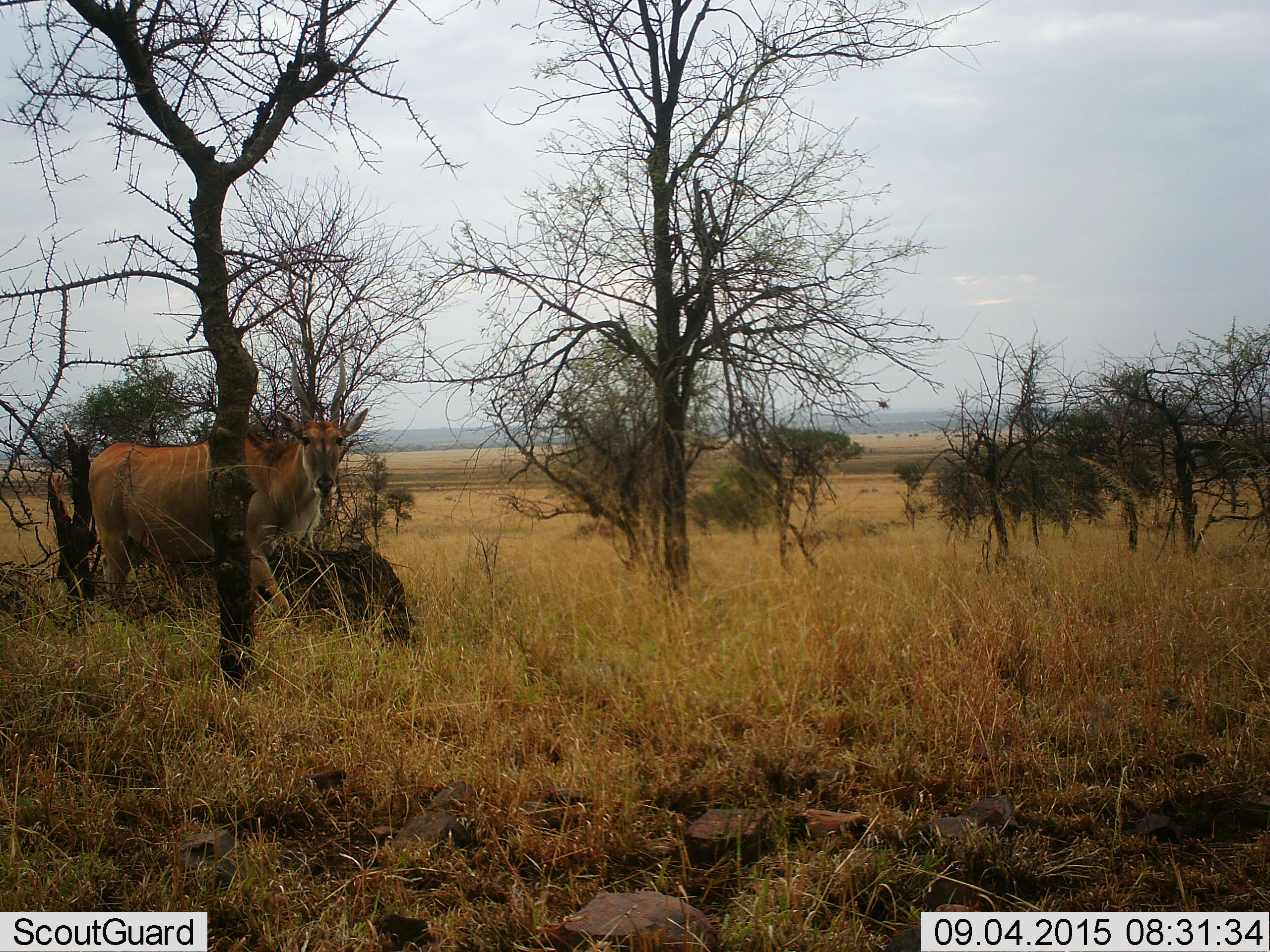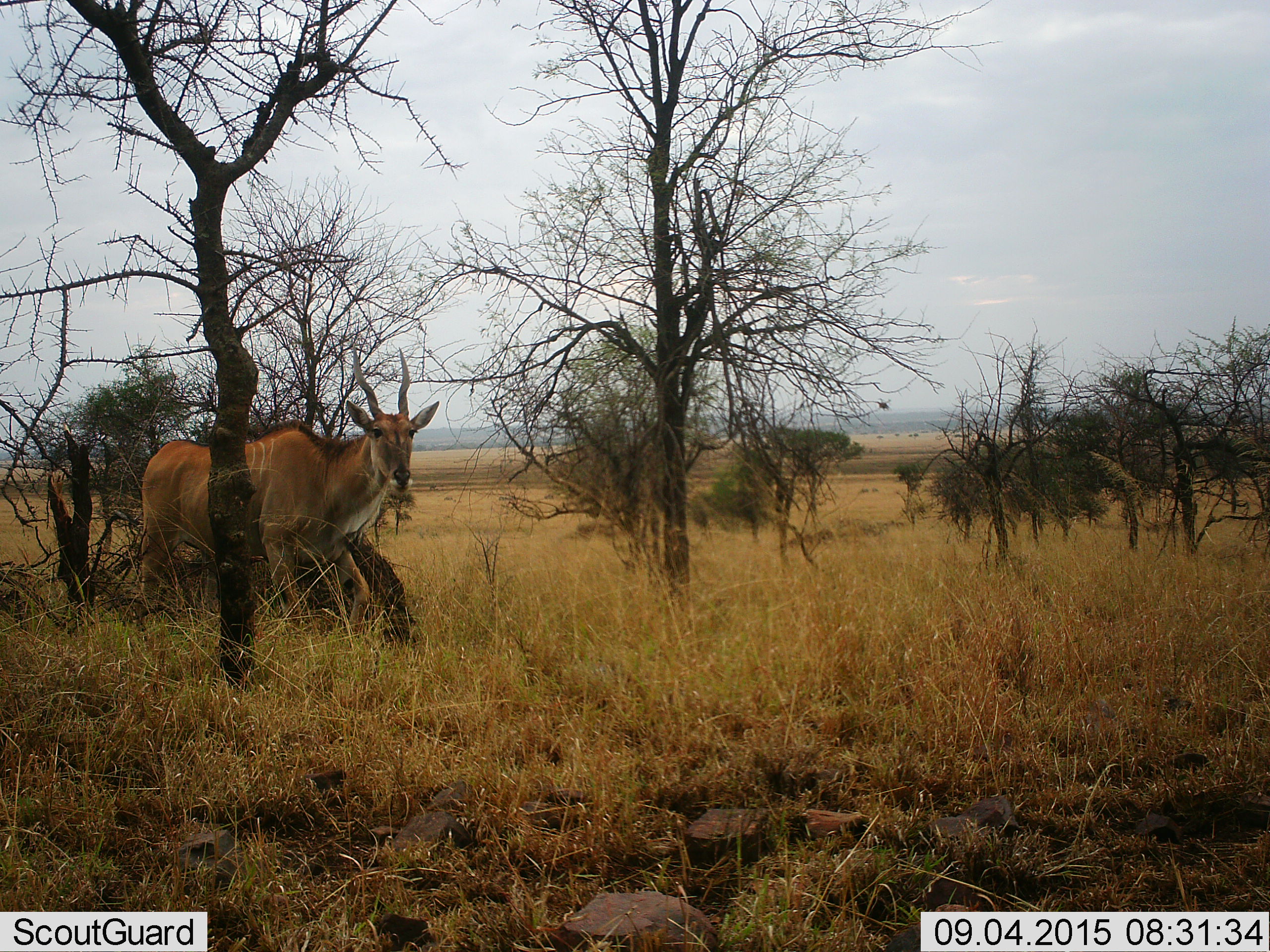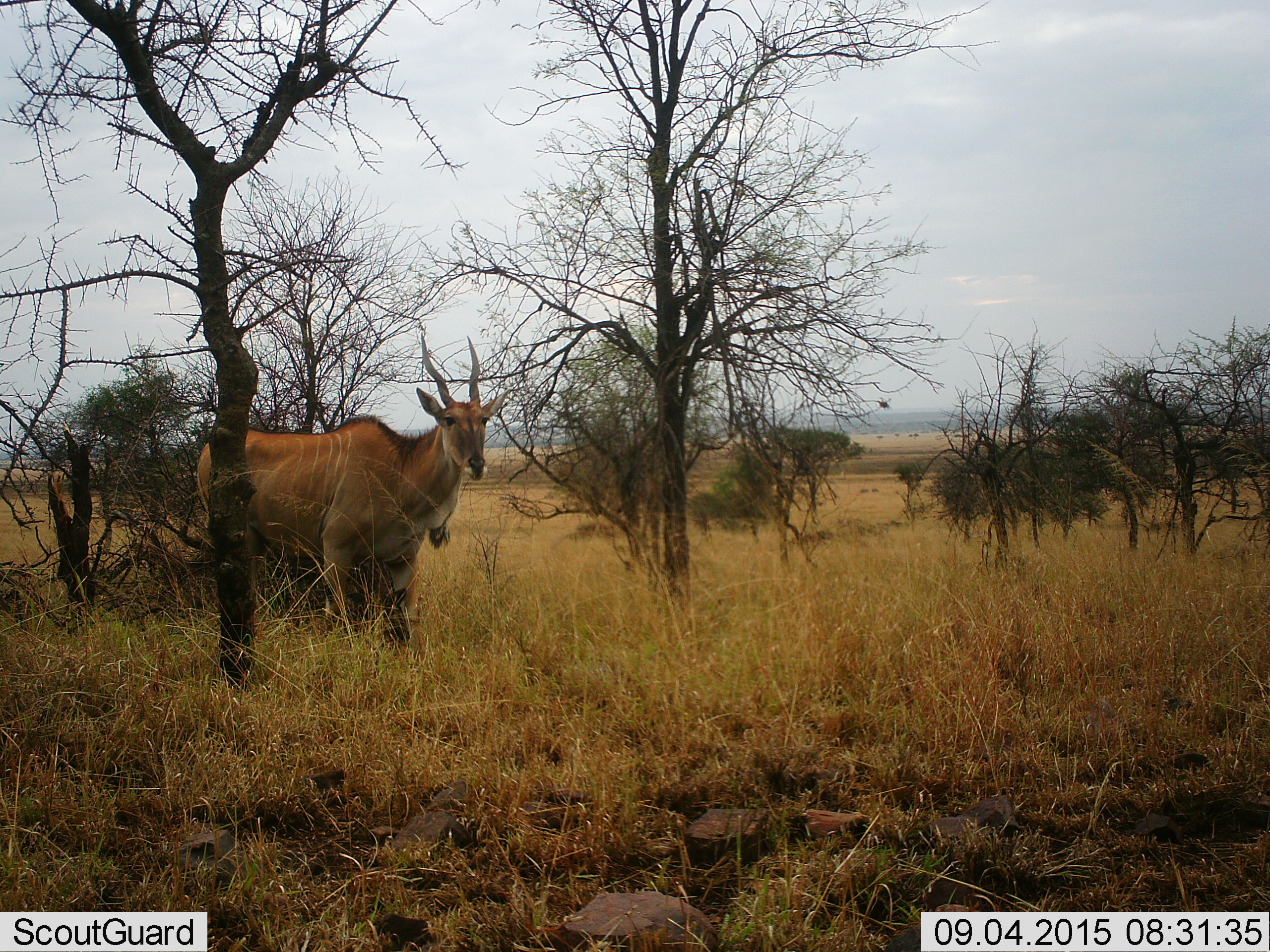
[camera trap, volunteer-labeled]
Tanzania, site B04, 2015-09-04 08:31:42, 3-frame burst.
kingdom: Animalia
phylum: Chordata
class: Mammalia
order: Artiodactyla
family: Bovidae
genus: Tragelaphus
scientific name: Tragelaphus oryx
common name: eland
Eland (Tragelaphus oryx), count 1. Behavior (volunteer vote fractions): standing 12%, resting 0%, moving 100%, interacting 0%. Young present (vote fraction): 0%. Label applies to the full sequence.